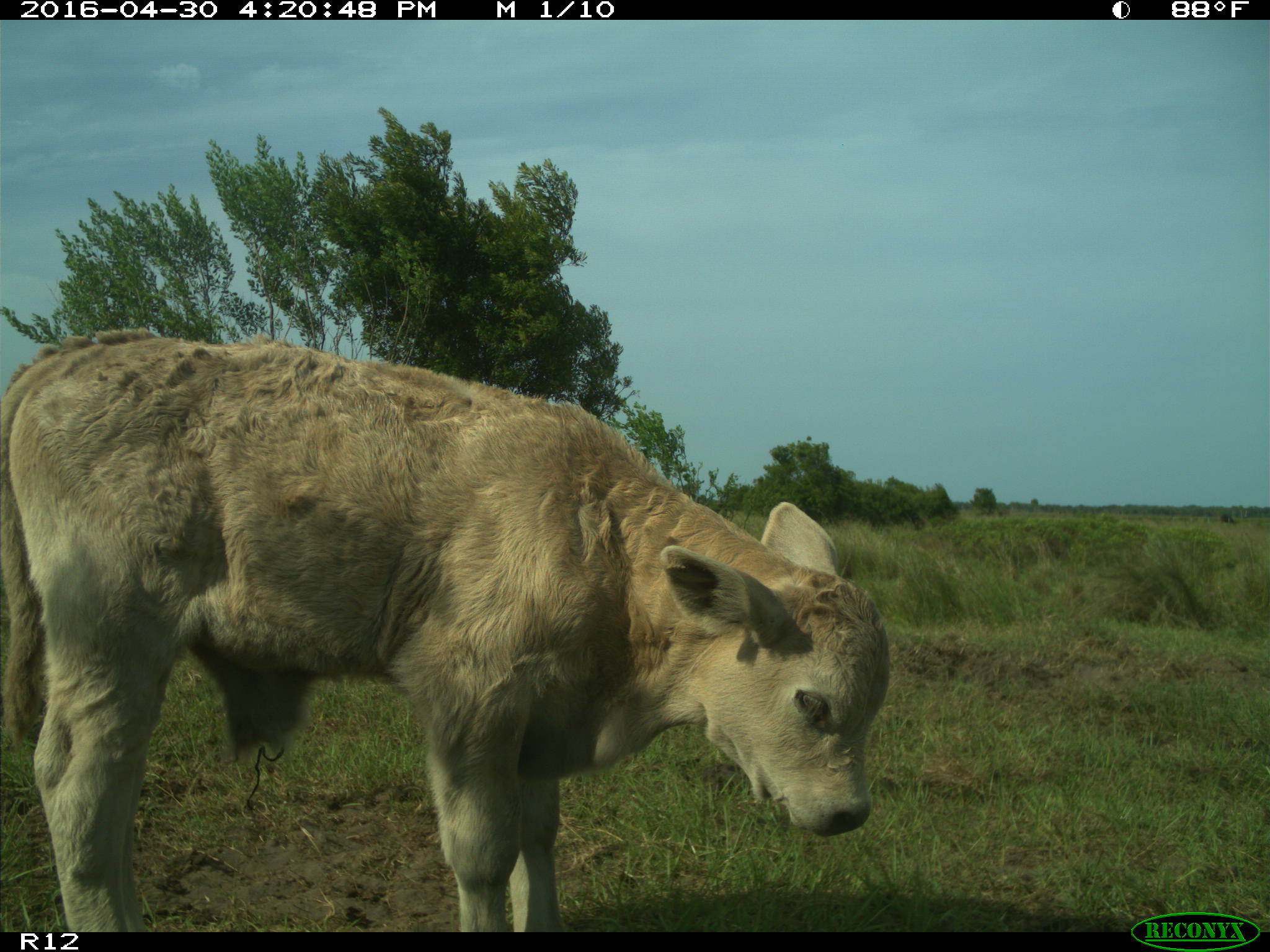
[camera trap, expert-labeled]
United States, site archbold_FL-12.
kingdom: Animalia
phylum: Chordata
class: Mammalia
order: Artiodactyla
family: Bovidae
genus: Bos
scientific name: Bos taurus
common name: domestic cow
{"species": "Bos taurus (domestic cow)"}